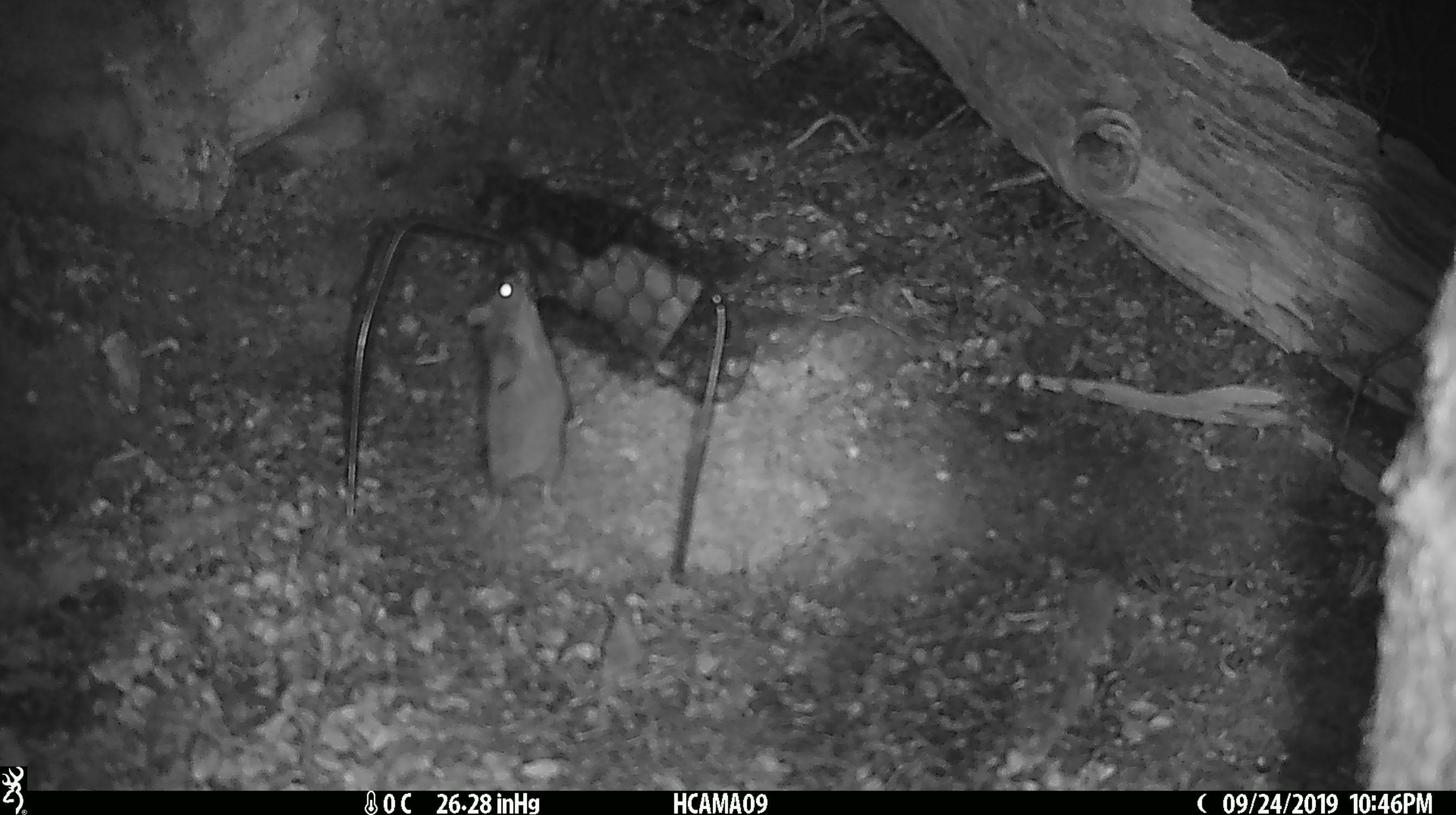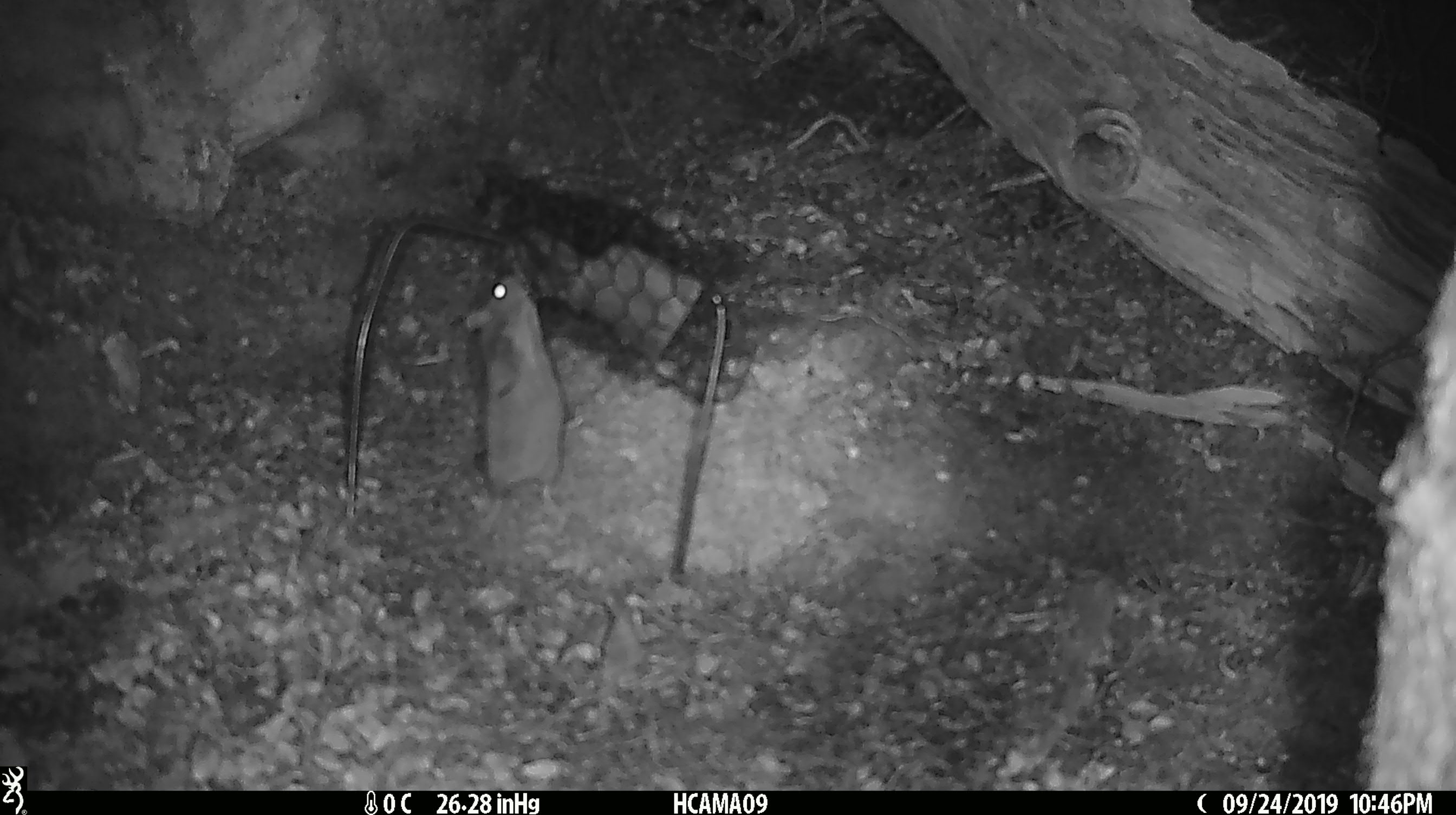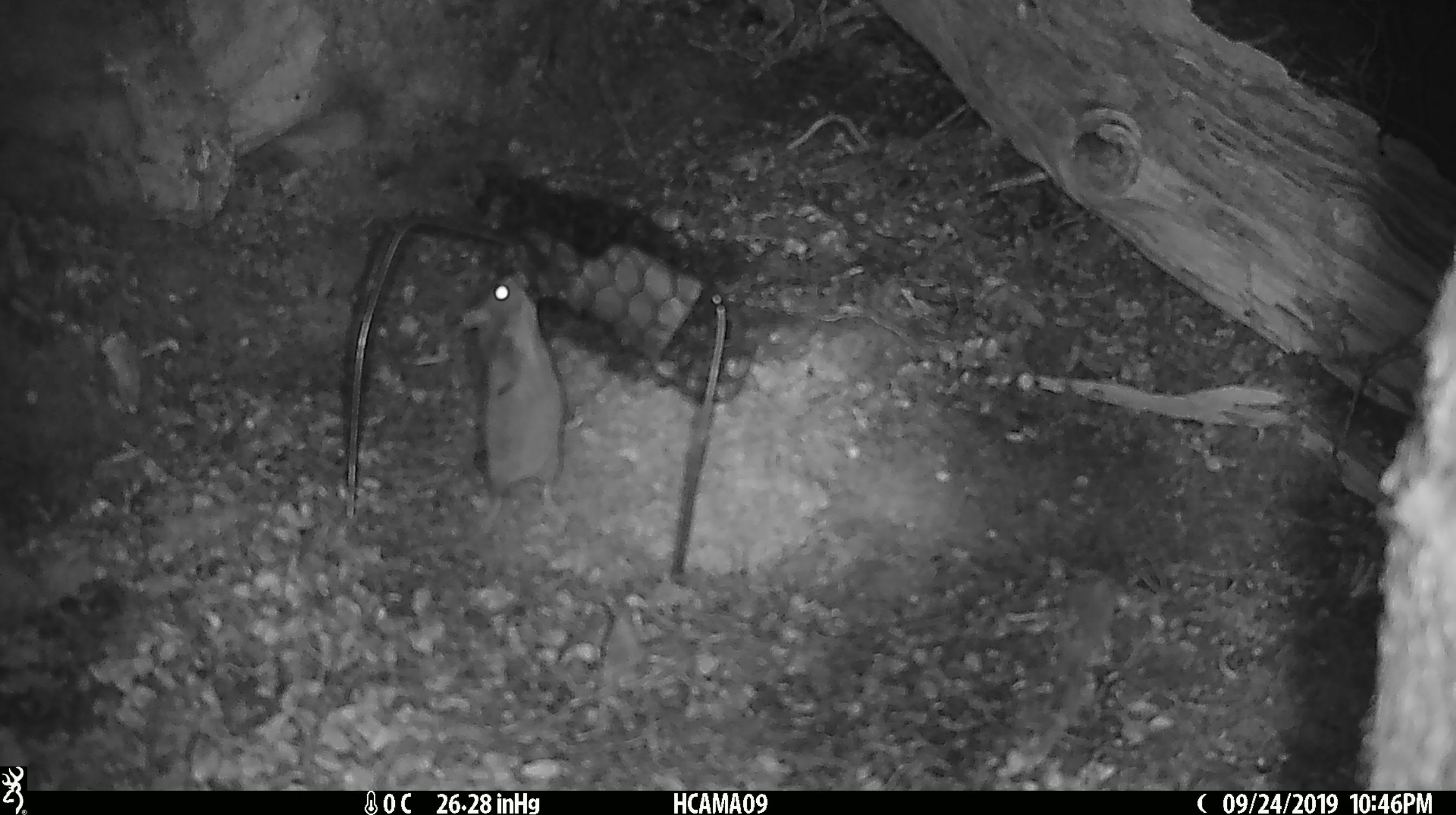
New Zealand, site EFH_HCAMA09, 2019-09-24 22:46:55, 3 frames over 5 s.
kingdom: Animalia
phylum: Chordata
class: Mammalia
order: Rodentia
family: Muridae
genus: Mus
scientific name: Mus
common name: mouse